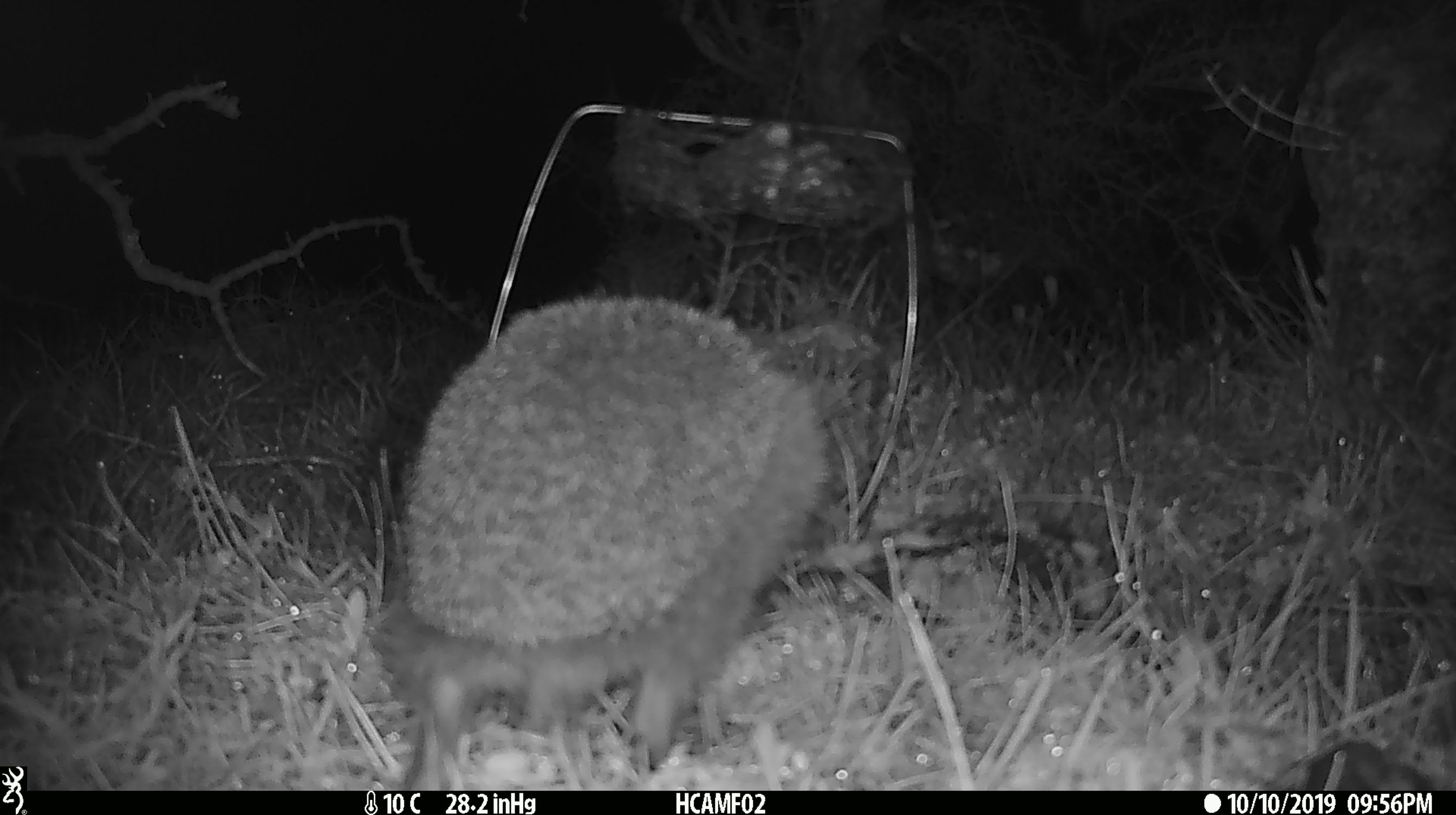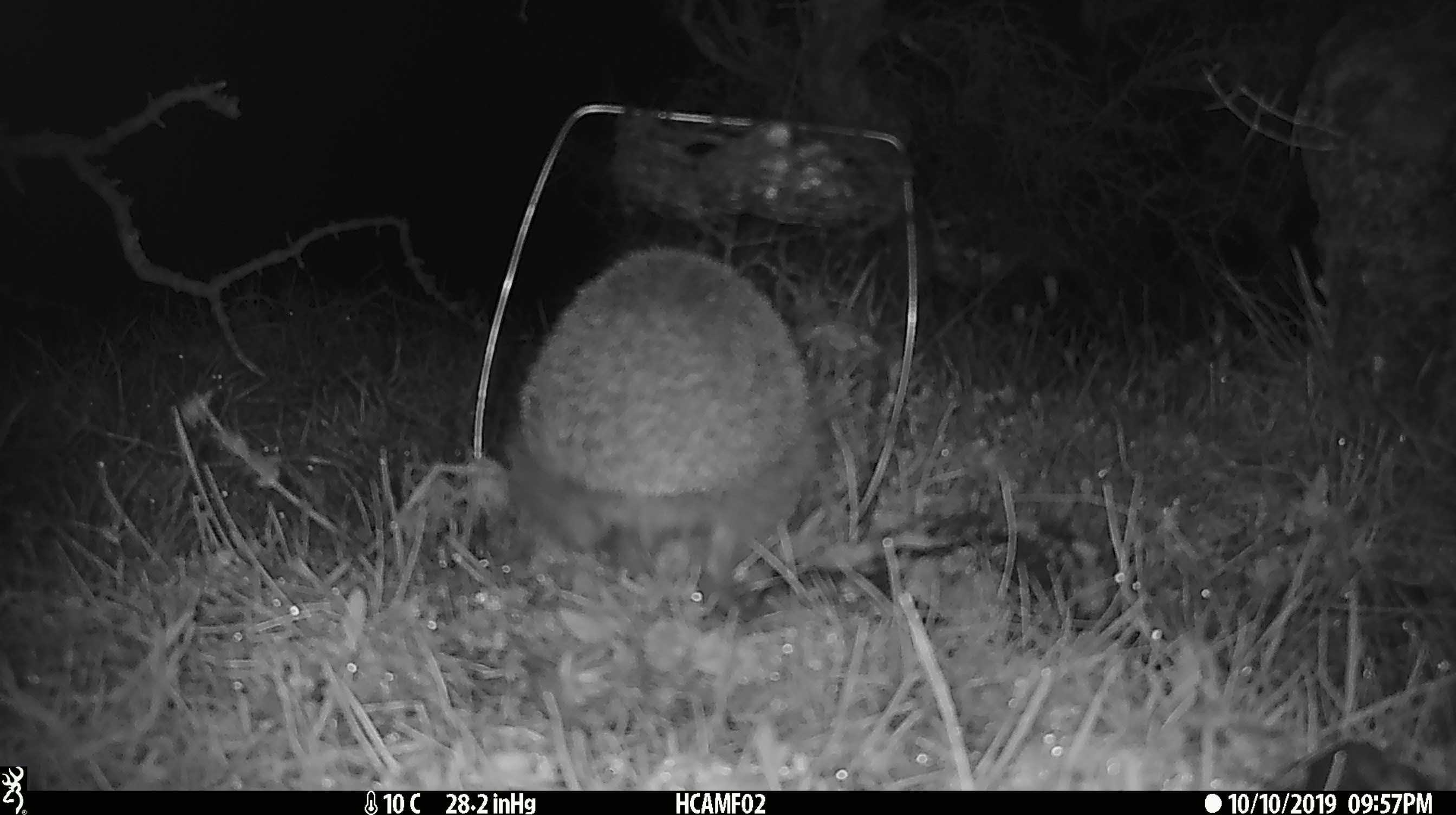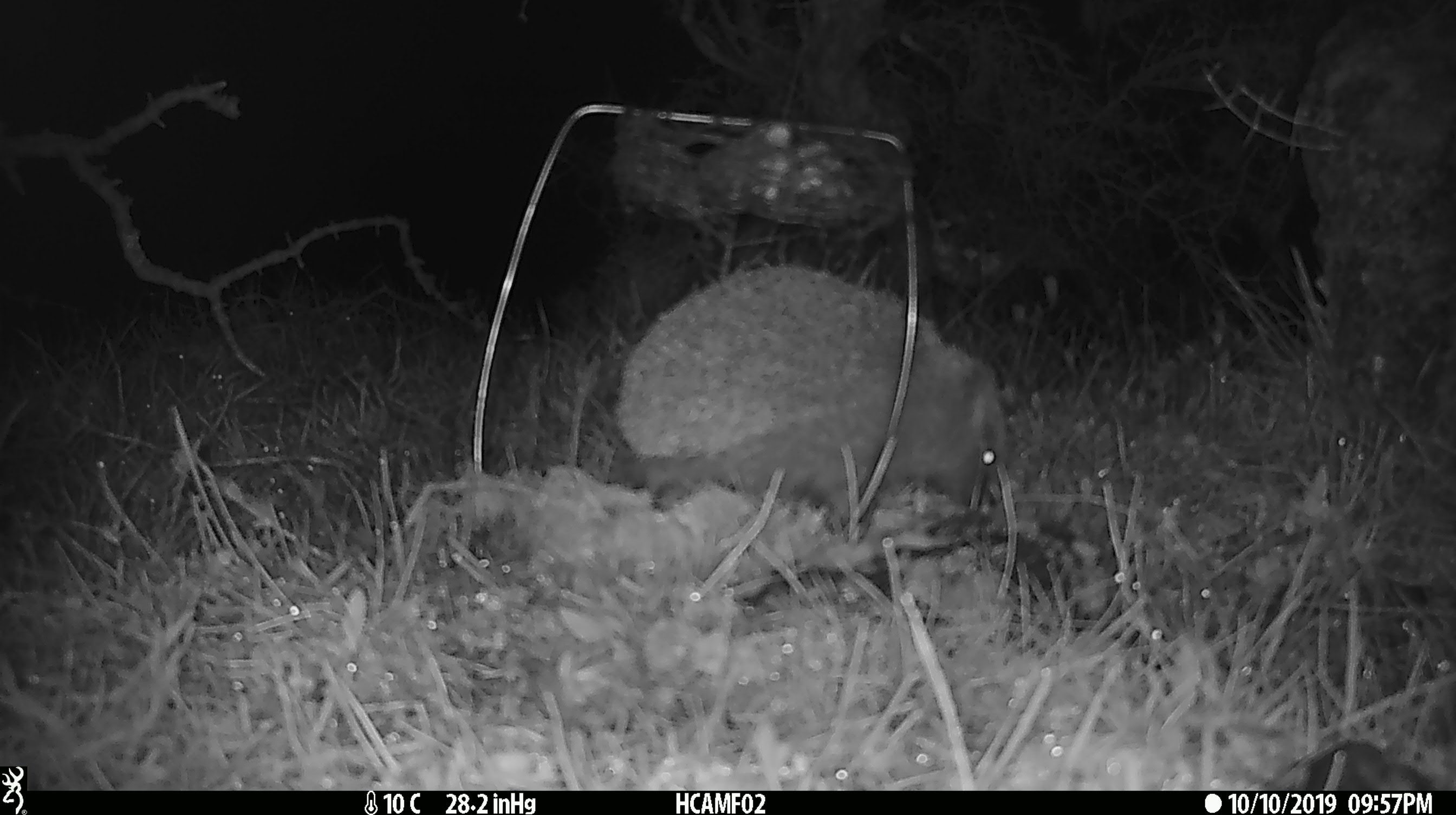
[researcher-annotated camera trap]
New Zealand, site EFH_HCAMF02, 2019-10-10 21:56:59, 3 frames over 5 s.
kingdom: Animalia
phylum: Chordata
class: Mammalia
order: Eulipotyphla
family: Erinaceidae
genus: Erinaceus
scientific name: Erinaceus europaeus europaeus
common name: european hedgehog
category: hedgehog